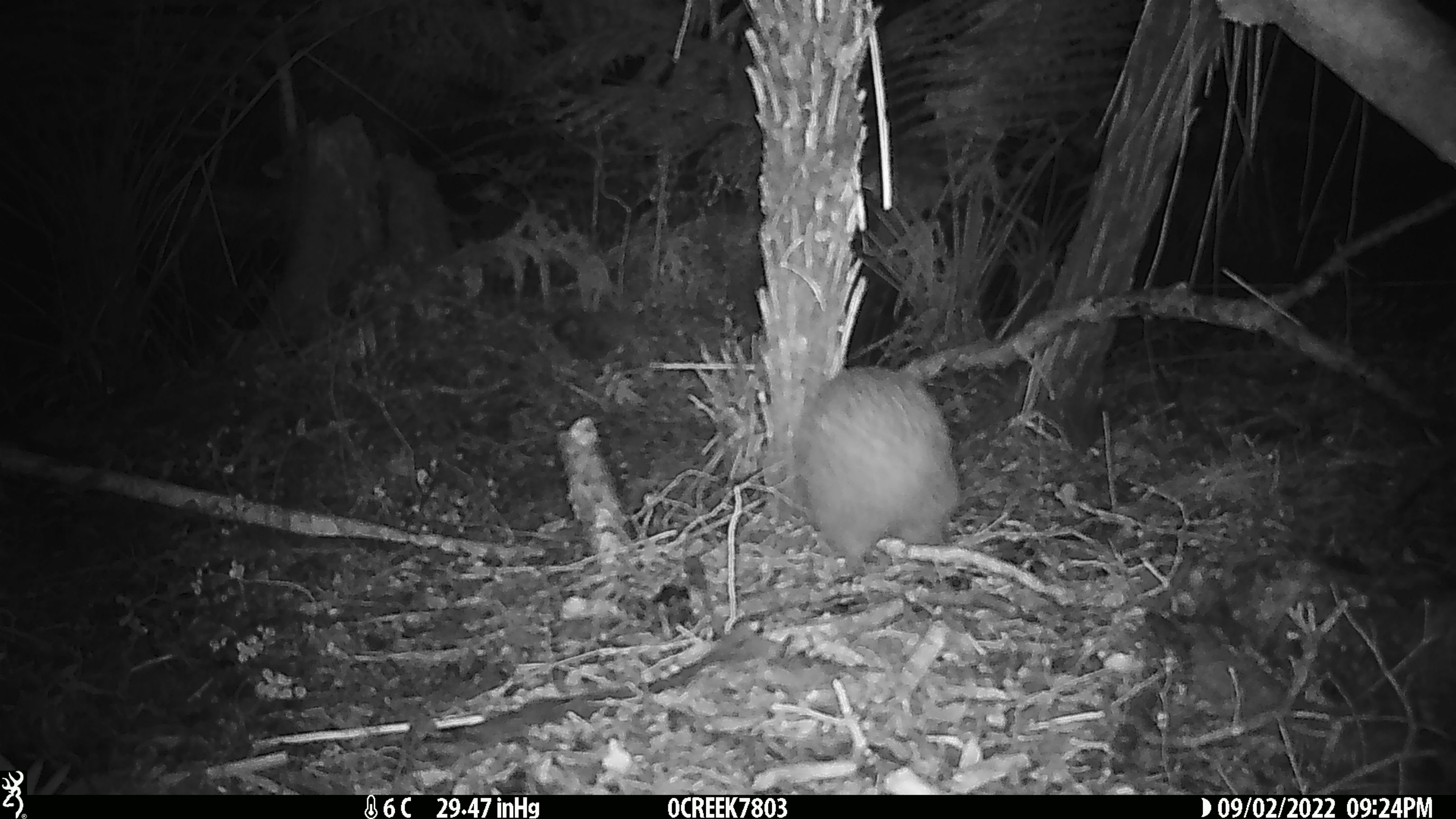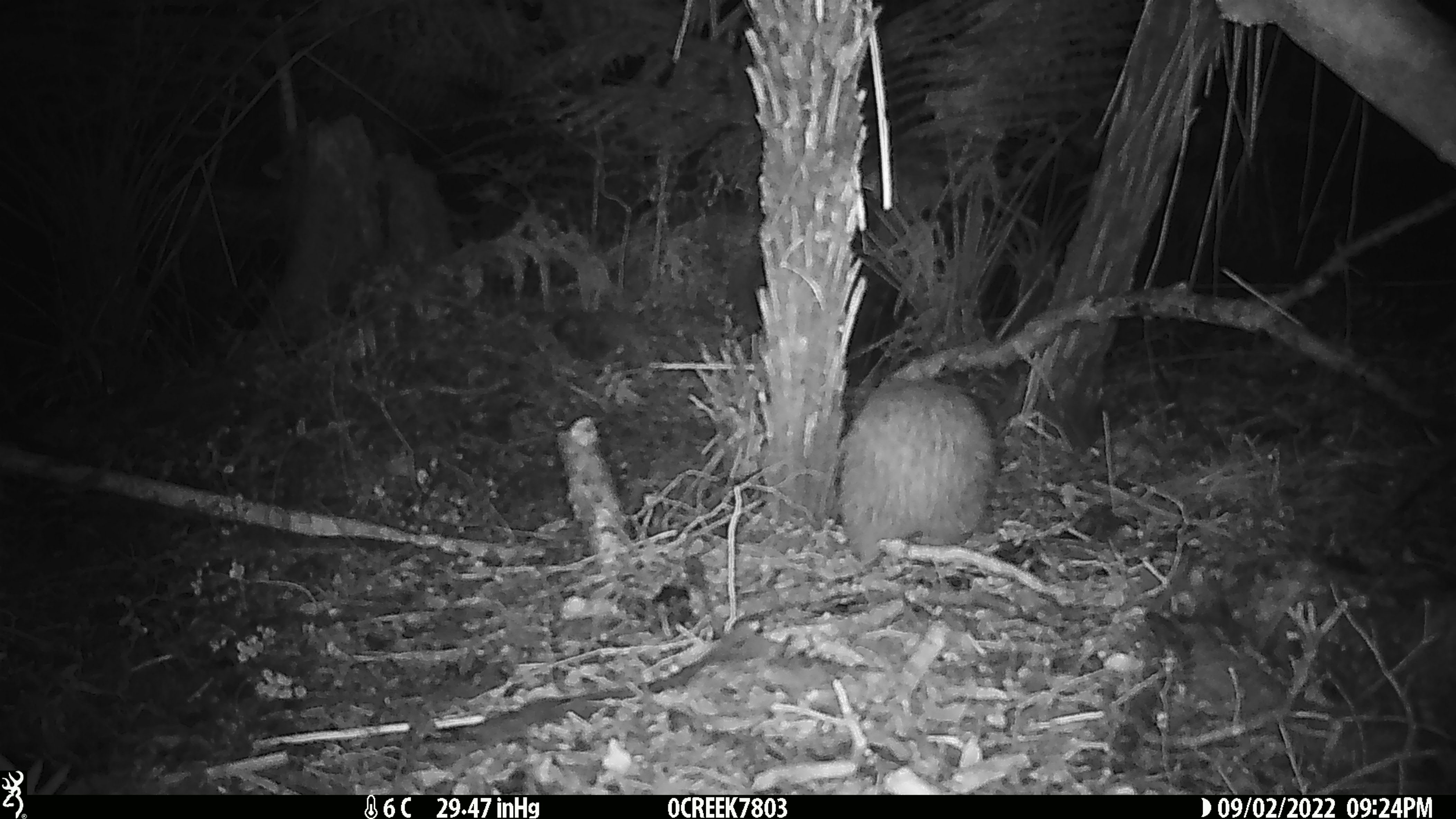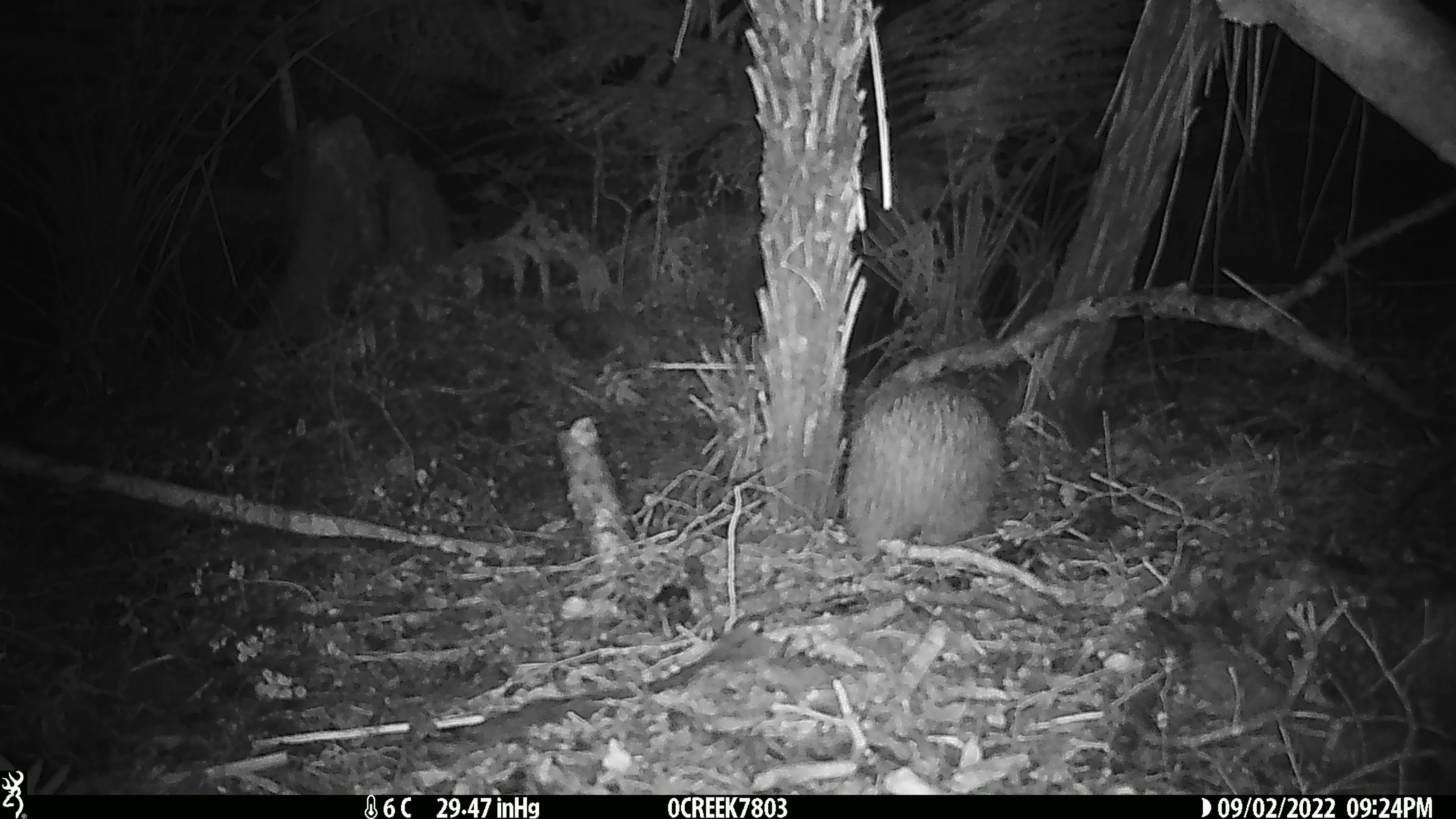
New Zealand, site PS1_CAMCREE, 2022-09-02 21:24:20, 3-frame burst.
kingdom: Animalia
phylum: Chordata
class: Aves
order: Apterygiformes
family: Apterygidae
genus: Apteryx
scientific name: Apteryx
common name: kiwi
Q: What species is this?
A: Kiwi (Apteryx).